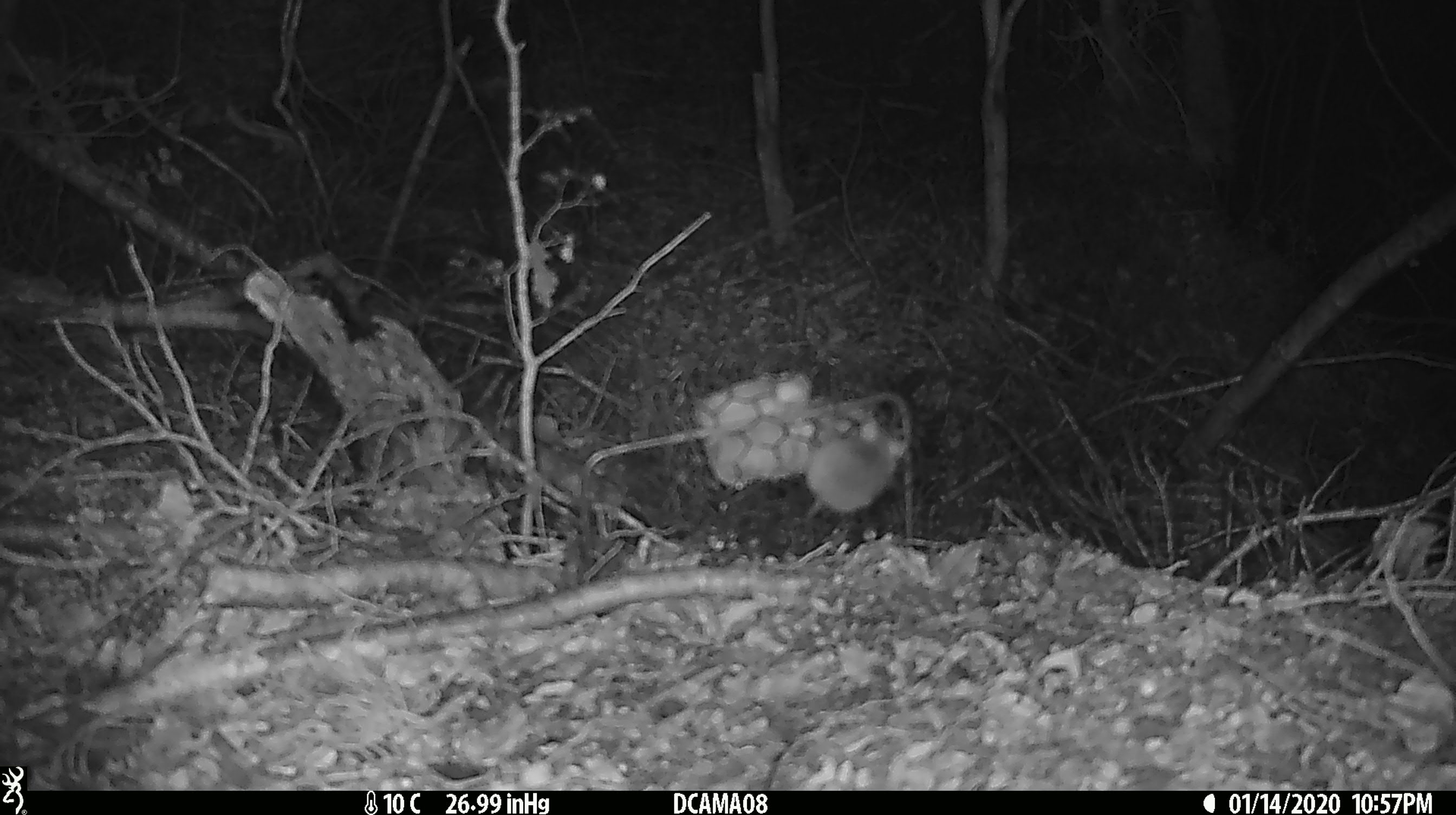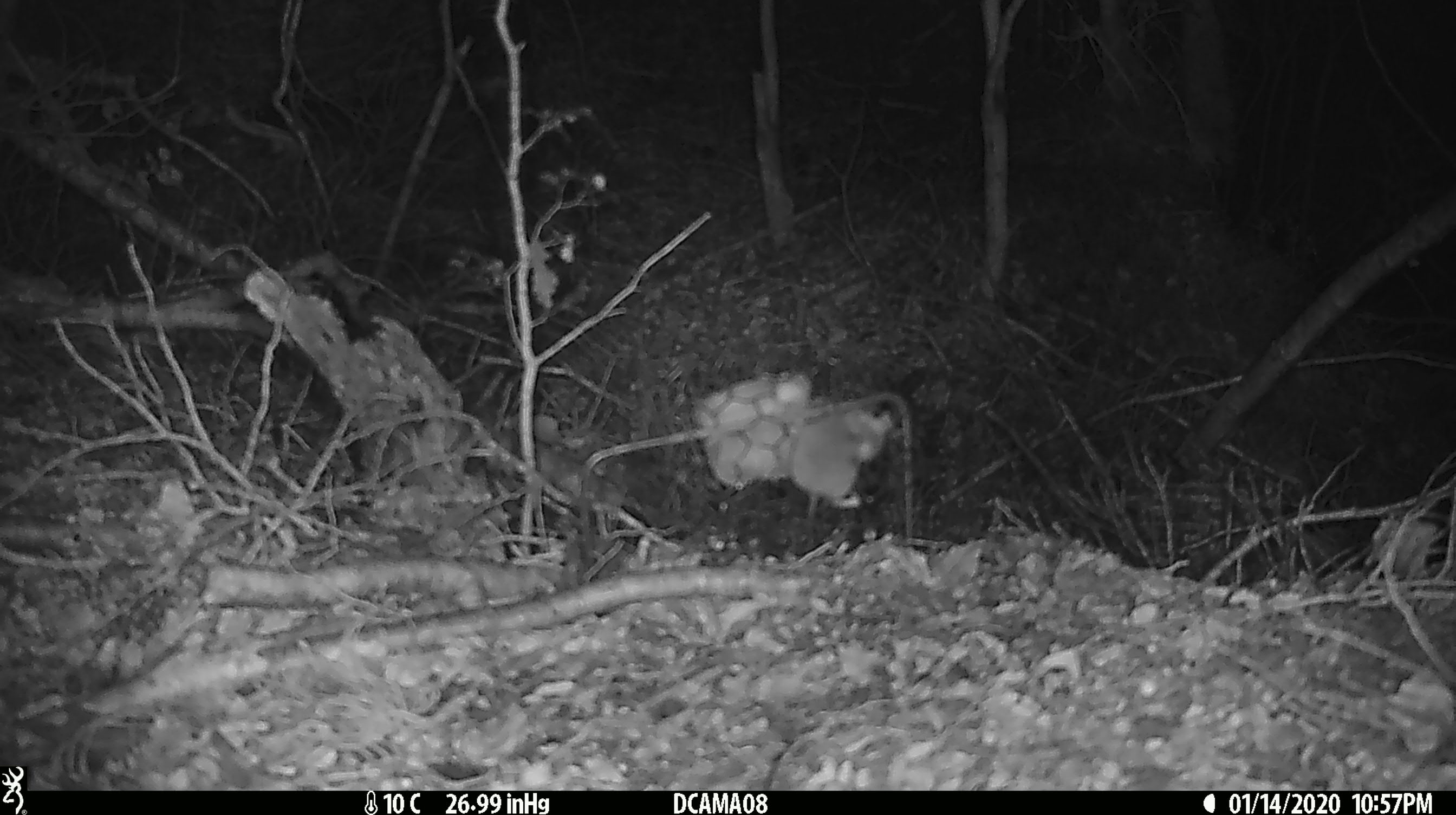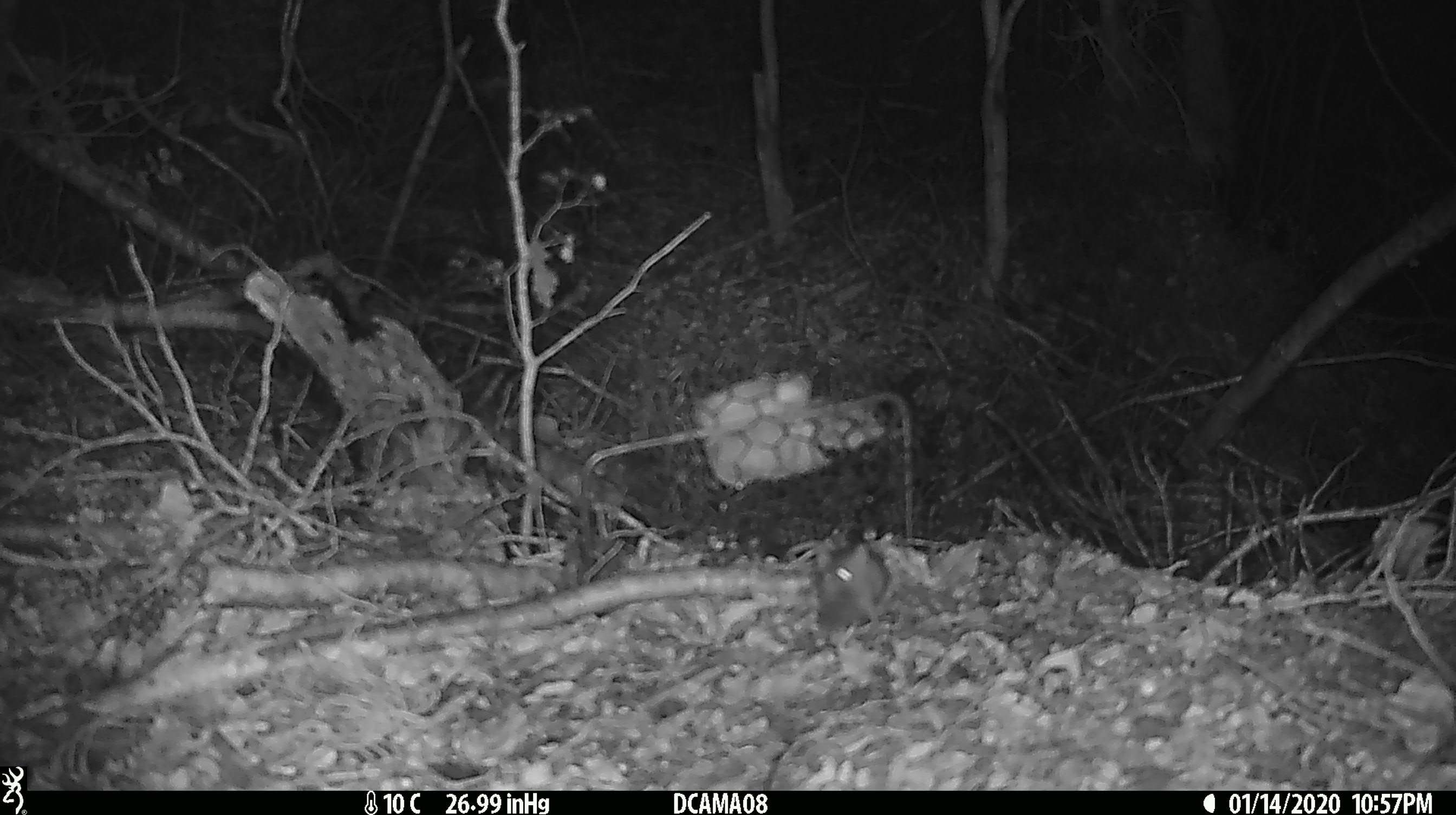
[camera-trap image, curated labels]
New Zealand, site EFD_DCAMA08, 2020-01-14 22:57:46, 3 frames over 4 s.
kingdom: Animalia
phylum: Chordata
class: Mammalia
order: Rodentia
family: Muridae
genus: Mus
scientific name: Mus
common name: mouse